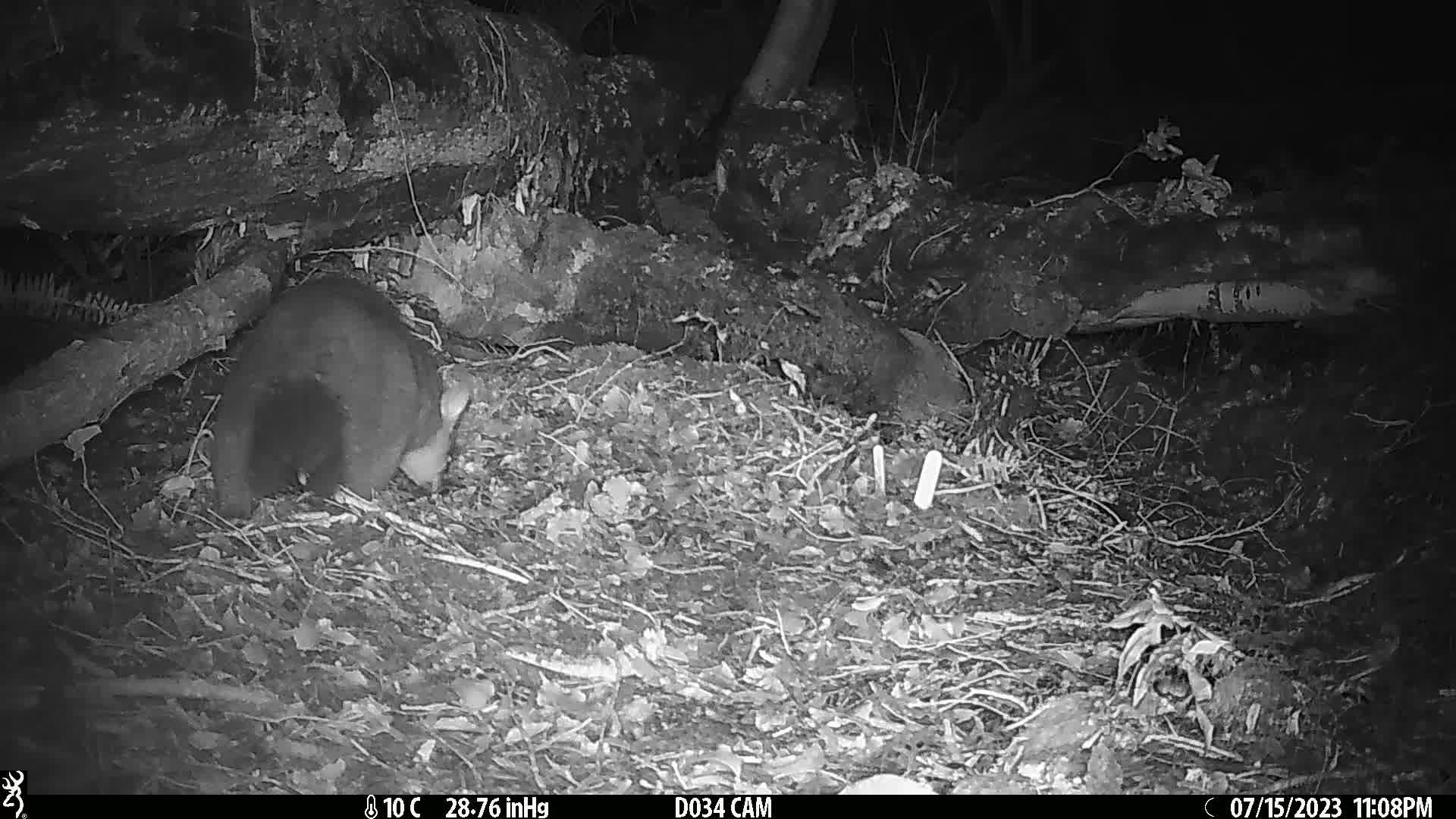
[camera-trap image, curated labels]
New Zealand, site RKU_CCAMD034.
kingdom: Animalia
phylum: Chordata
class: Mammalia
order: Diprotodontia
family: Phalangeridae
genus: Trichosurus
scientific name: Trichosurus vulpecula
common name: common brushtail possum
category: possum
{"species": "possum (common brushtail possum) (Trichosurus vulpecula)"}